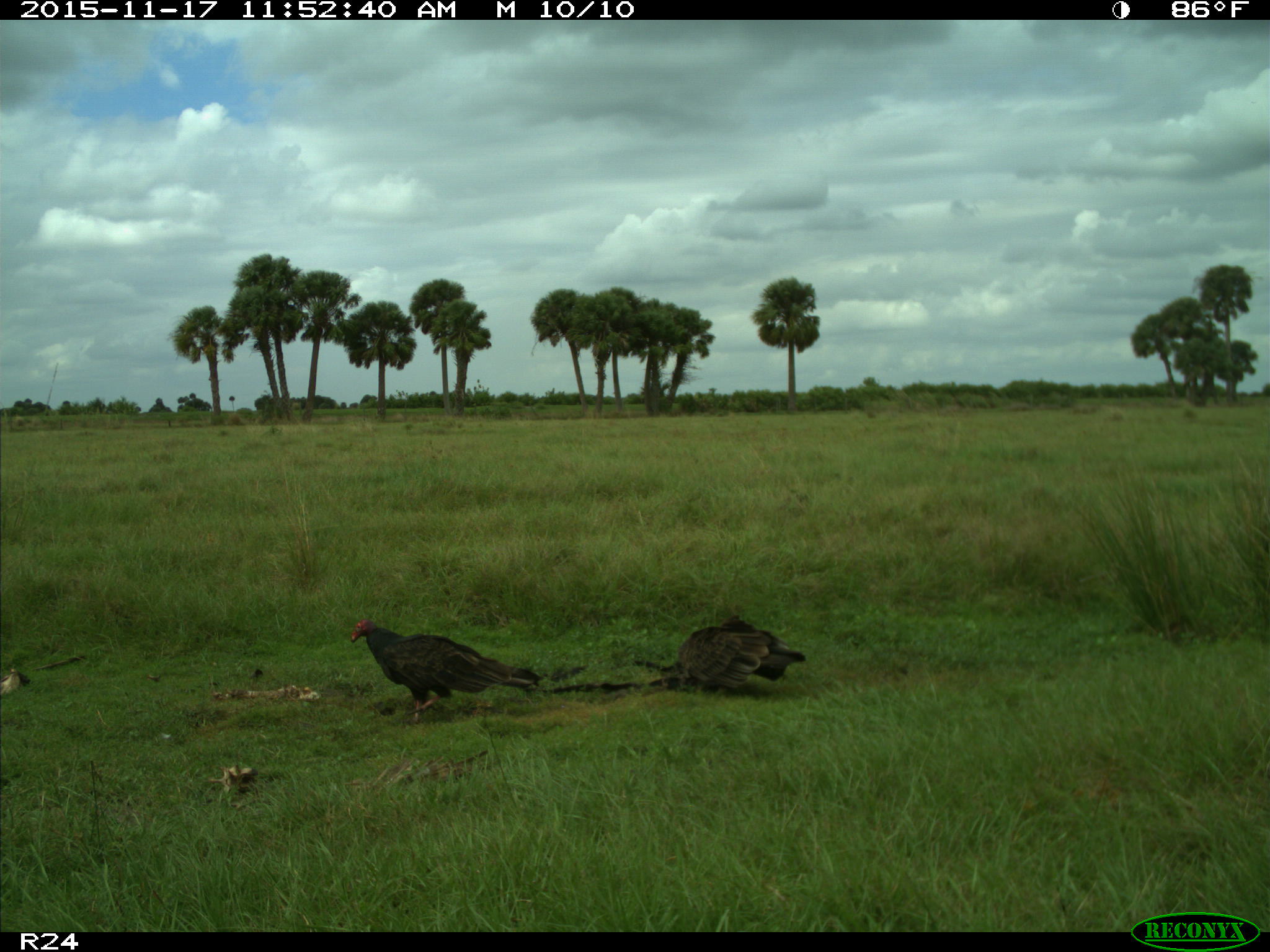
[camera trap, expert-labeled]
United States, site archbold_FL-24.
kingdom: Animalia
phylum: Chordata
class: Aves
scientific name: Aves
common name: birds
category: unidentified bird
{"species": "unidentified bird (birds) (Aves)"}